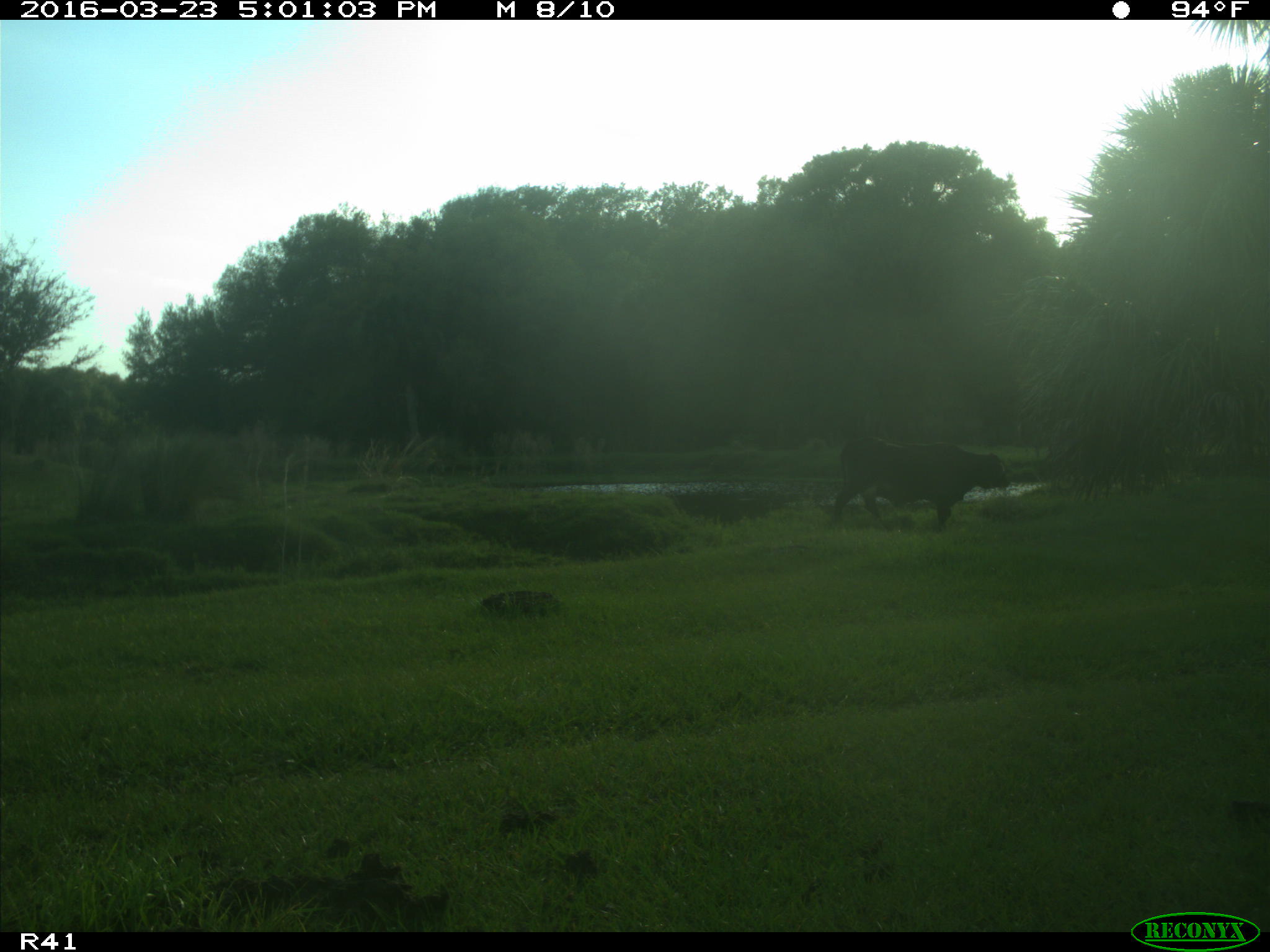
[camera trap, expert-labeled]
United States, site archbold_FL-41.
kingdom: Animalia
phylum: Chordata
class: Mammalia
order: Artiodactyla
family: Bovidae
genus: Bos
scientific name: Bos taurus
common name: domestic cow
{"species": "Bos taurus (domestic cow)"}